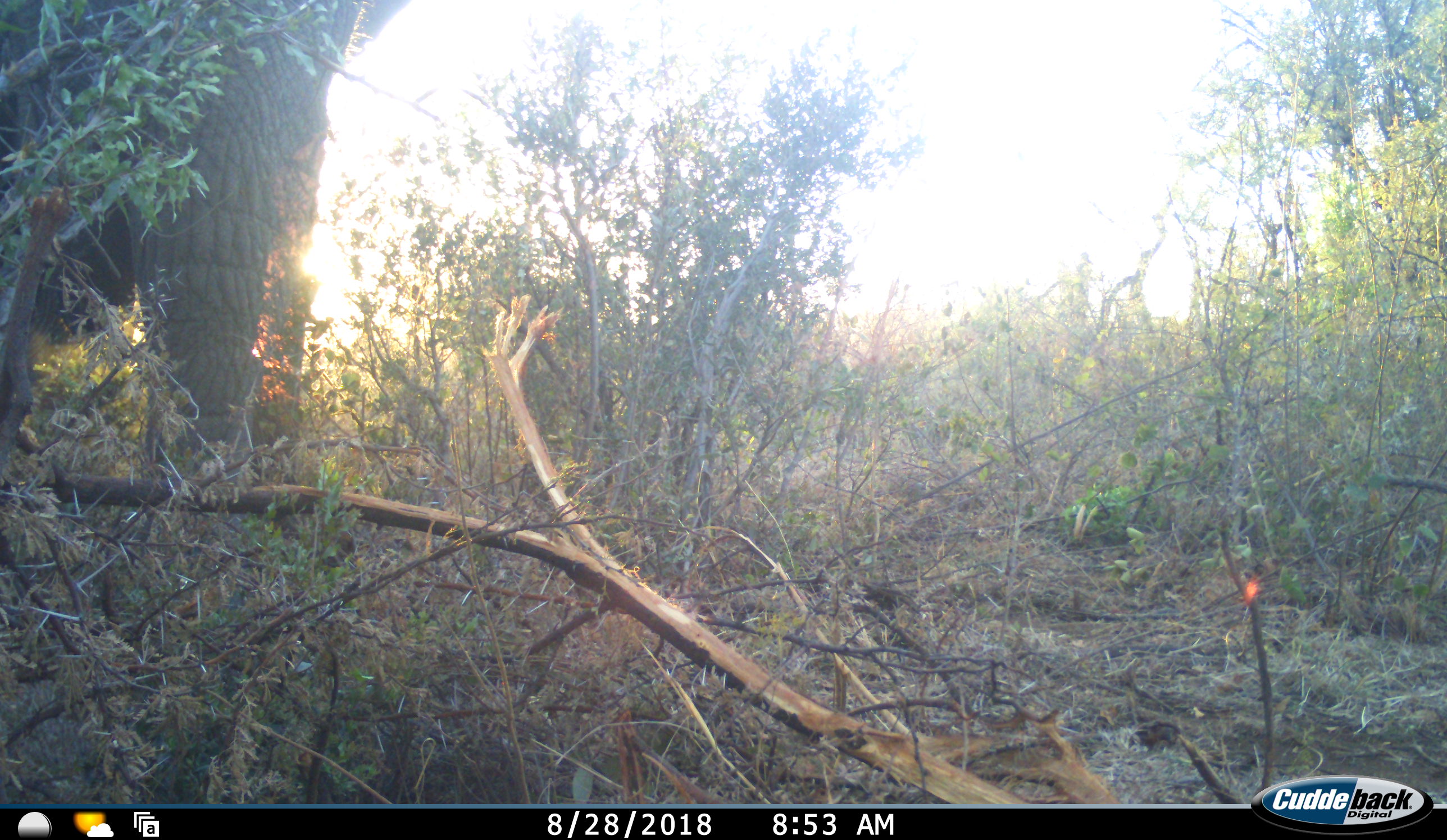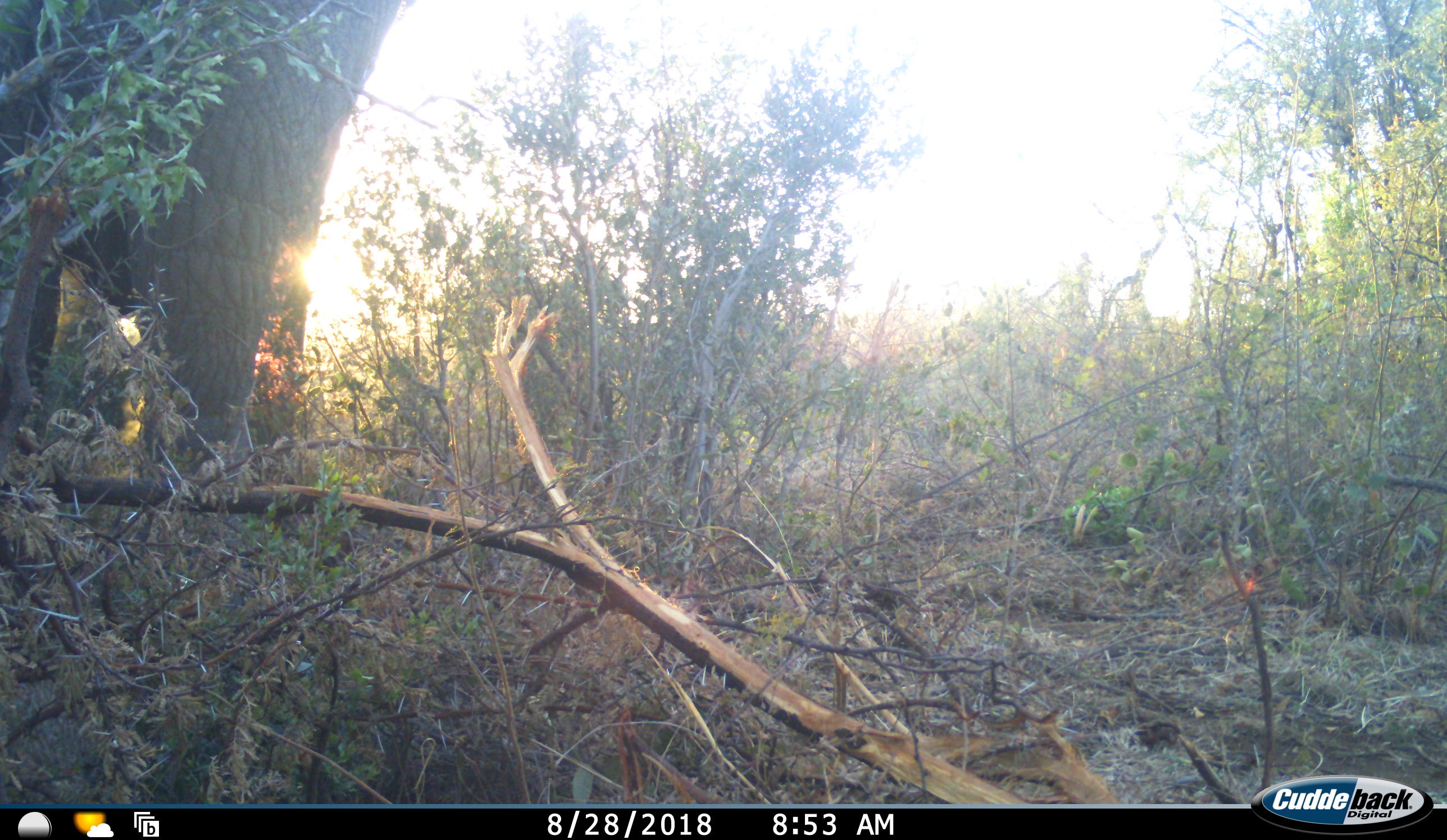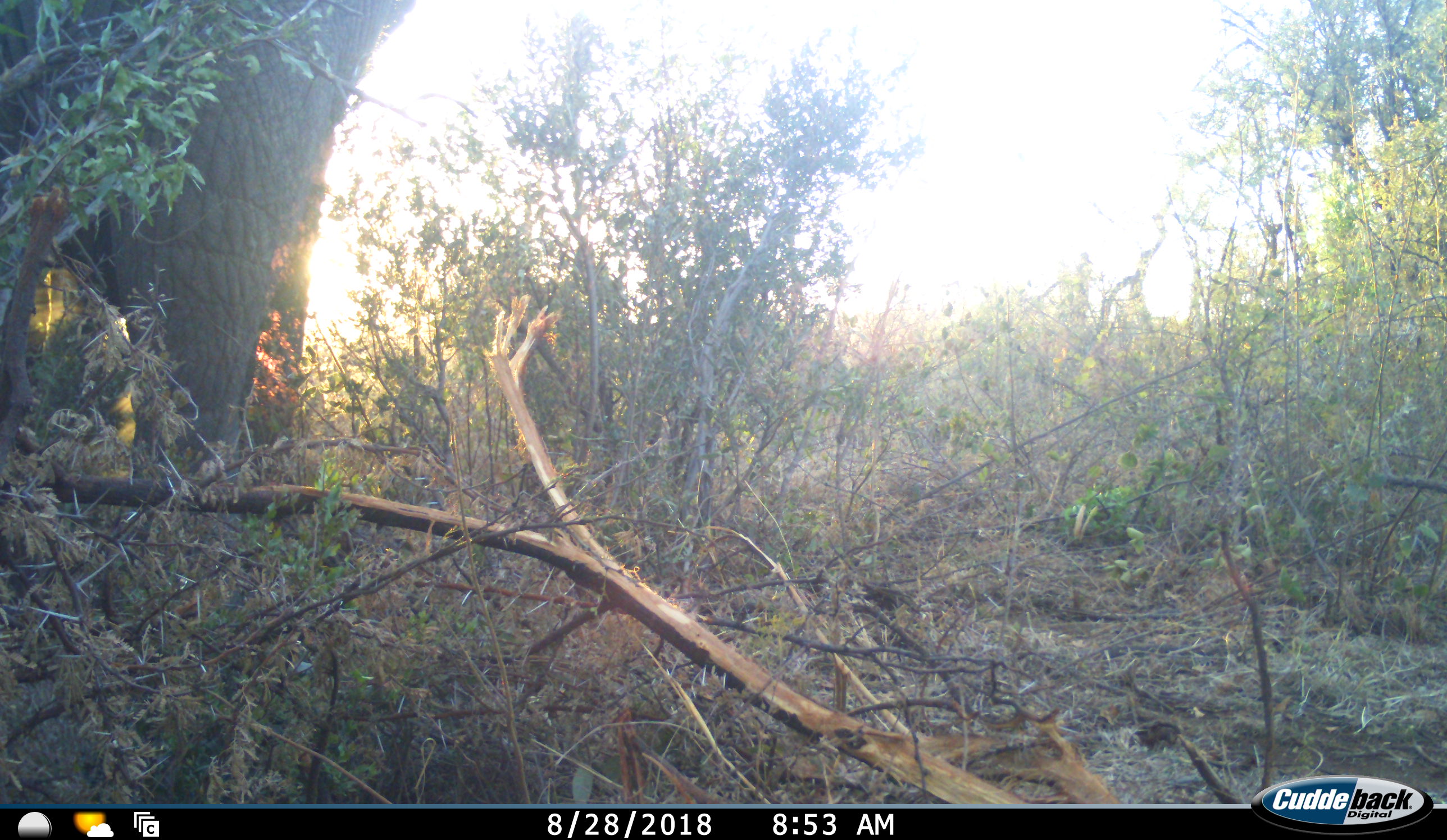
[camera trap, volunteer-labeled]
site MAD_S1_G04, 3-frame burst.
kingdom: Animalia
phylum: Chordata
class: Mammalia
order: Proboscidea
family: Elephantidae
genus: Loxodonta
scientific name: Loxodonta africana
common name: african bush elephant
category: elephant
Elephant (african bush elephant) (Loxodonta africana), count 1. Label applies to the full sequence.